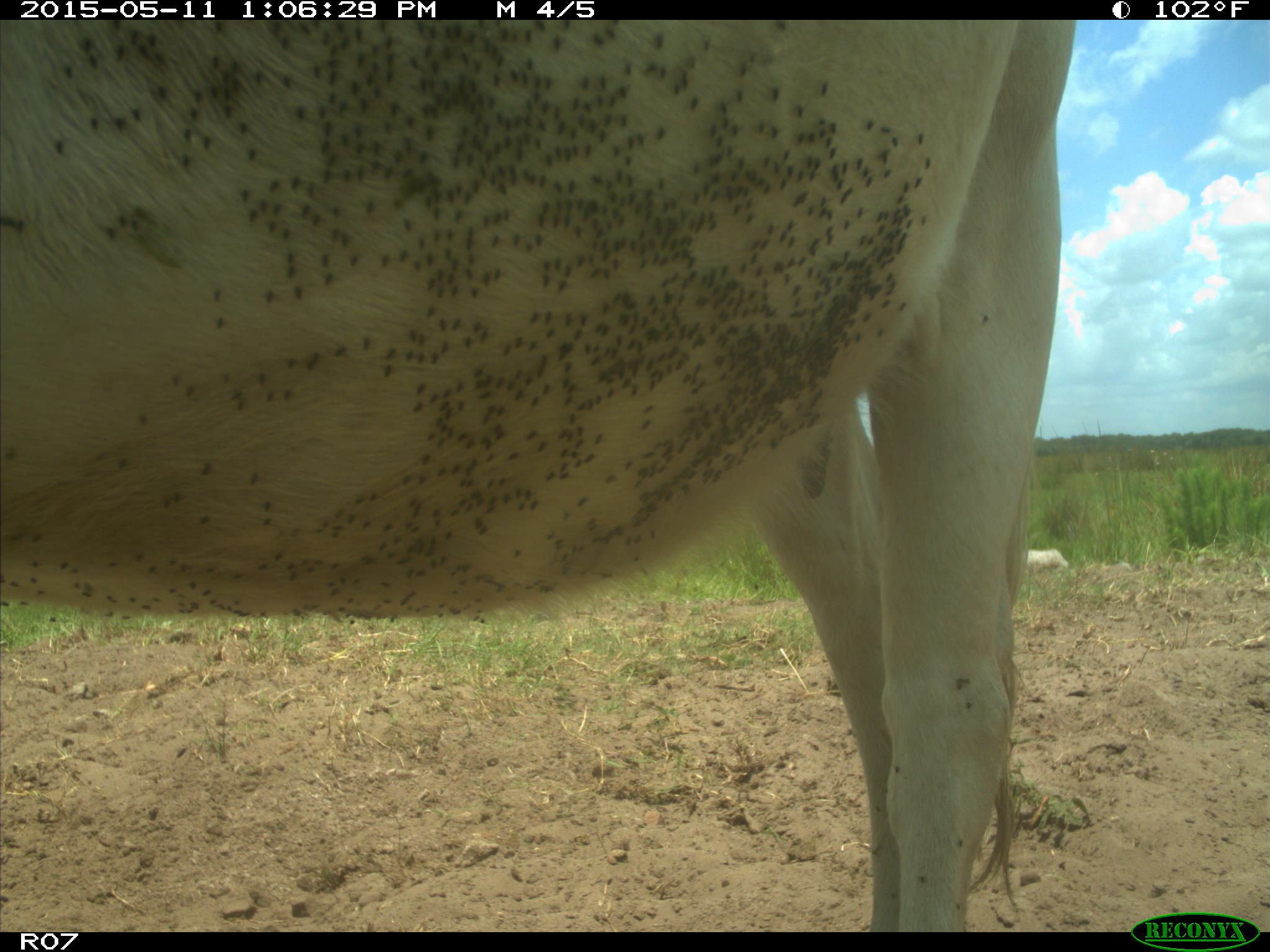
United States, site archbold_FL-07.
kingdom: Animalia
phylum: Chordata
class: Mammalia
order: Artiodactyla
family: Bovidae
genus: Bos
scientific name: Bos taurus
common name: domestic cow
Bos taurus (domestic cow).